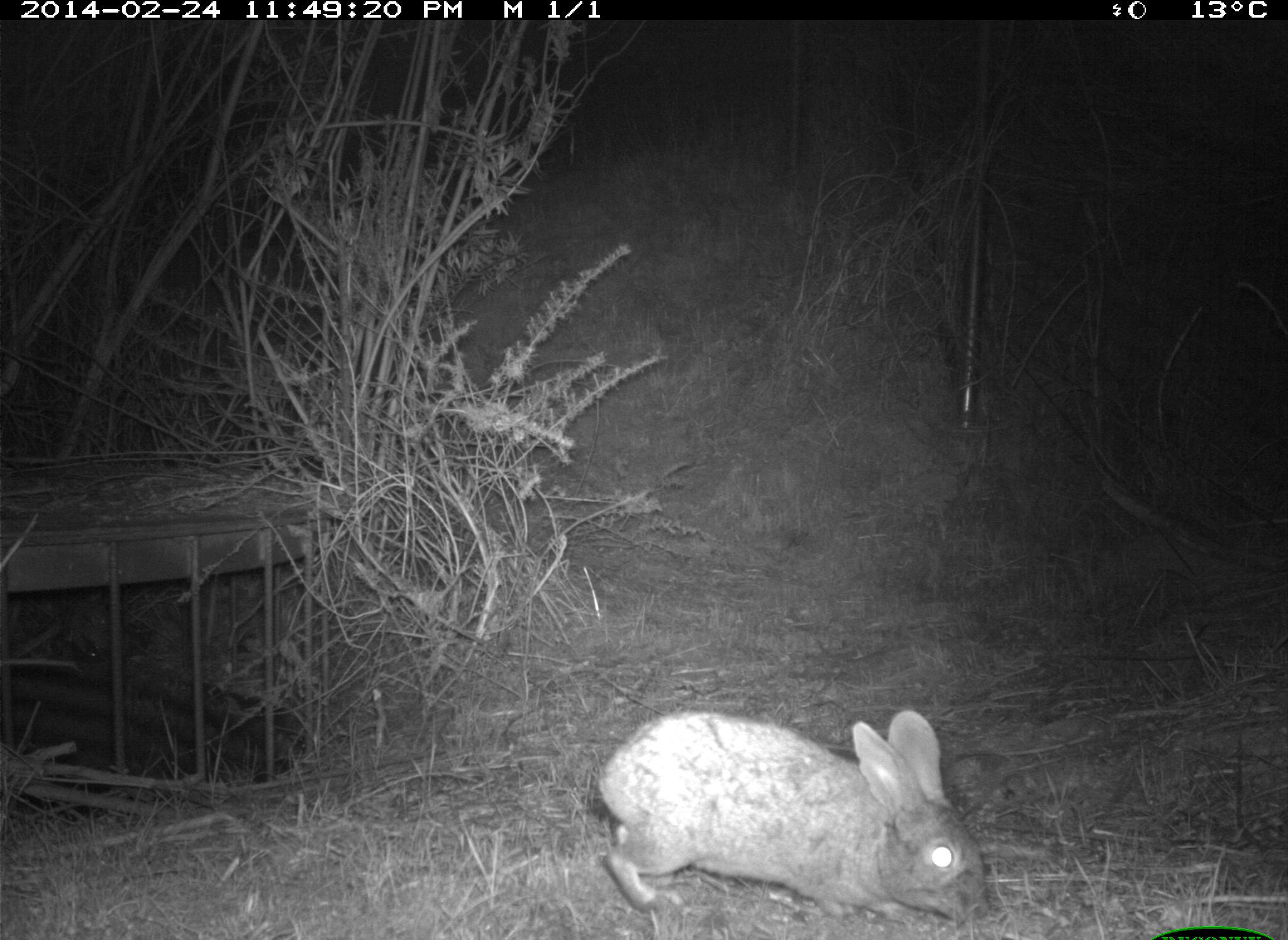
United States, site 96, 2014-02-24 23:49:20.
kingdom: Animalia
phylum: Chordata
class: Mammalia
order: Lagomorpha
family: Leporidae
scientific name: Leporidae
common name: rabbits and hares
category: rabbit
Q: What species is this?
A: Rabbit (rabbits and hares) (Leporidae).